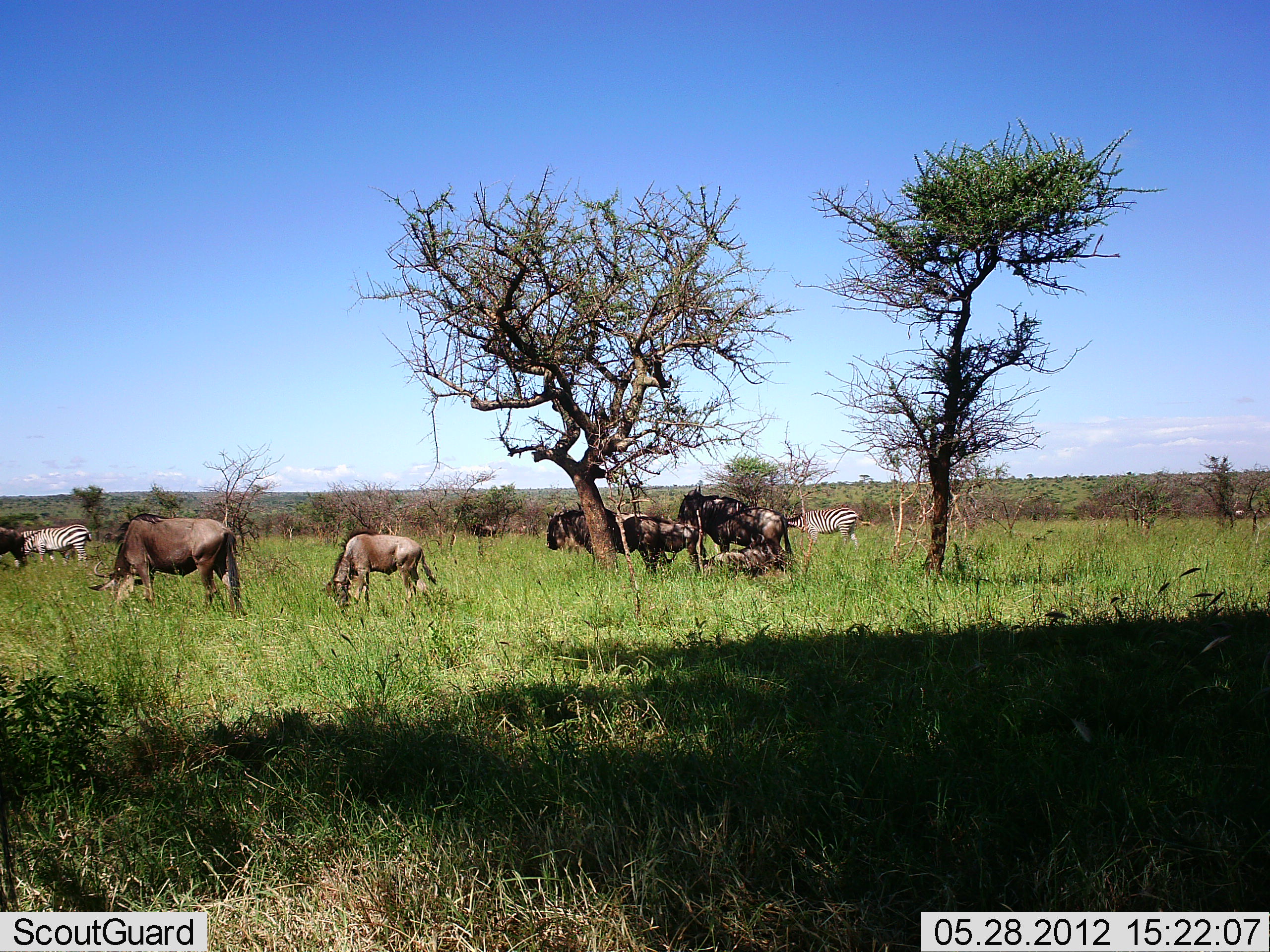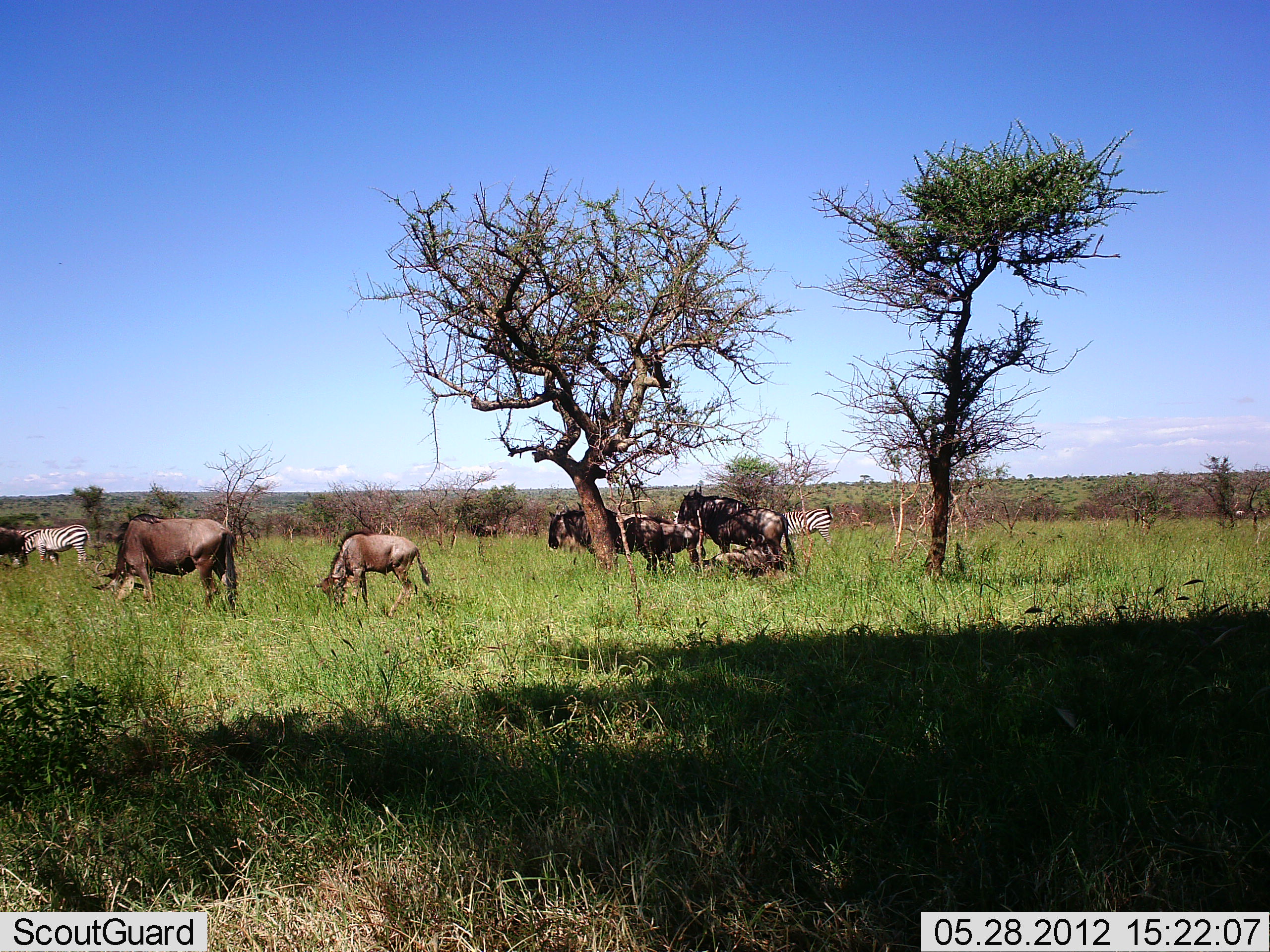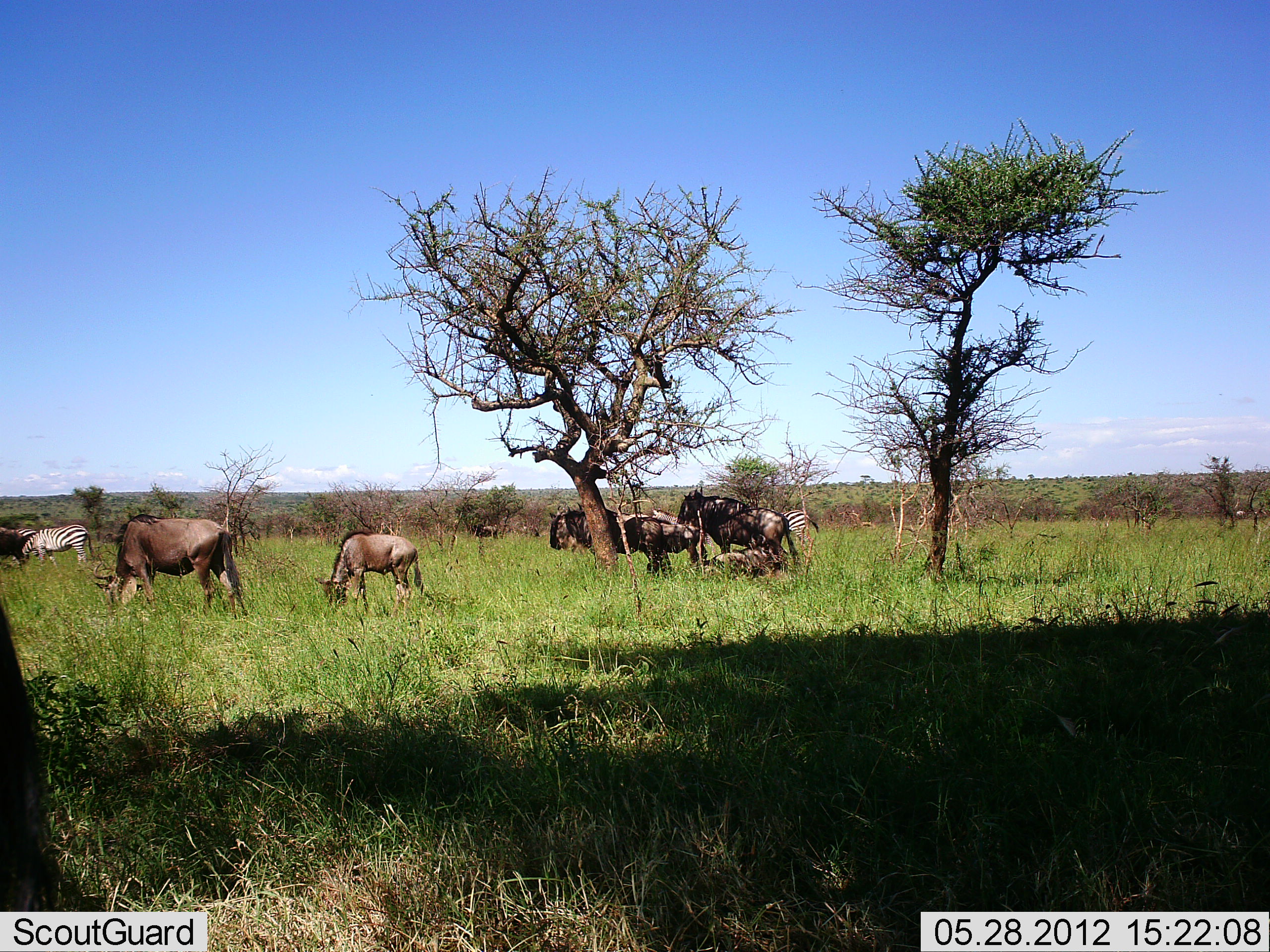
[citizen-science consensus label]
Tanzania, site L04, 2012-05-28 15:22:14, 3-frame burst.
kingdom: Animalia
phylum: Chordata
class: Mammalia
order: Artiodactyla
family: Bovidae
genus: Connochaetes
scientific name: Connochaetes taurinus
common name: blue wildebeest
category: wildebeest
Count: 6.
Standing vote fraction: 69%.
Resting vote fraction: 38%.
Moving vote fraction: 8%.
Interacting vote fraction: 0%.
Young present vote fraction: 23%.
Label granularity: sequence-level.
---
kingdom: Animalia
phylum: Chordata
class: Mammalia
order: Perissodactyla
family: Equidae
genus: Equus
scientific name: Equus quagga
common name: plains zebra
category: zebra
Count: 2.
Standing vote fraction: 45%.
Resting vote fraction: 0%.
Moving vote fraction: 55%.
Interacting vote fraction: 0%.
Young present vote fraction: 0%.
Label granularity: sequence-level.